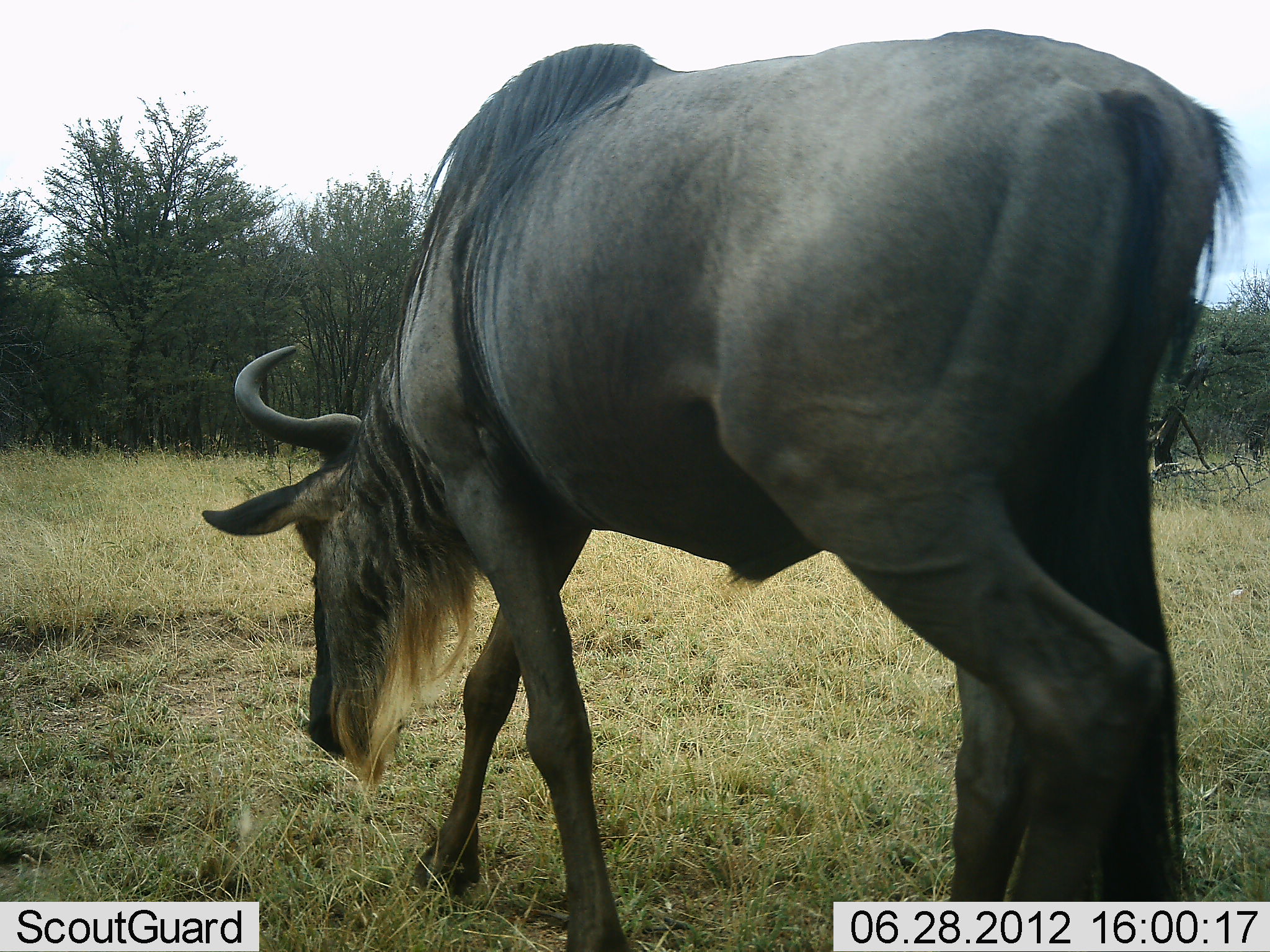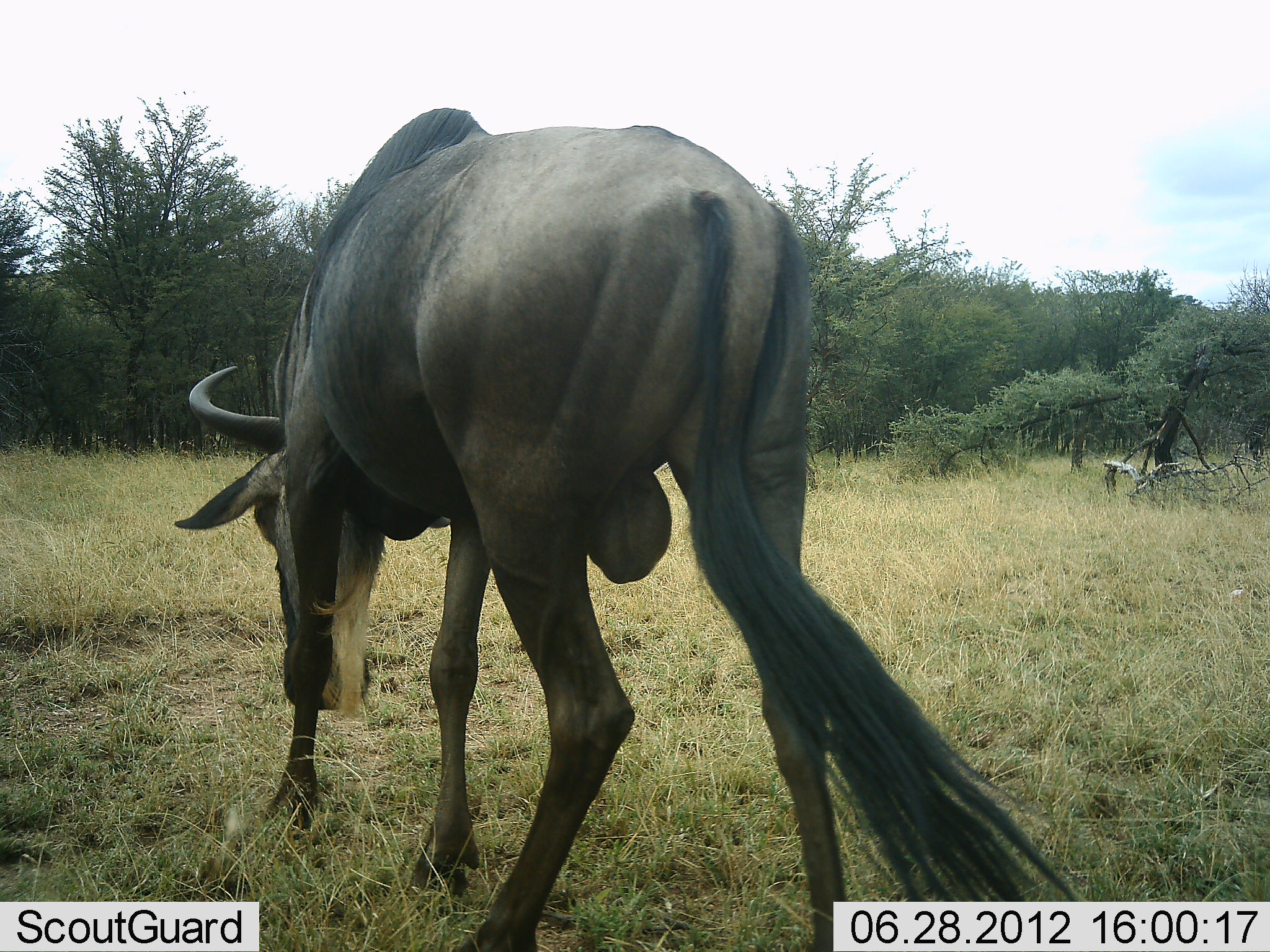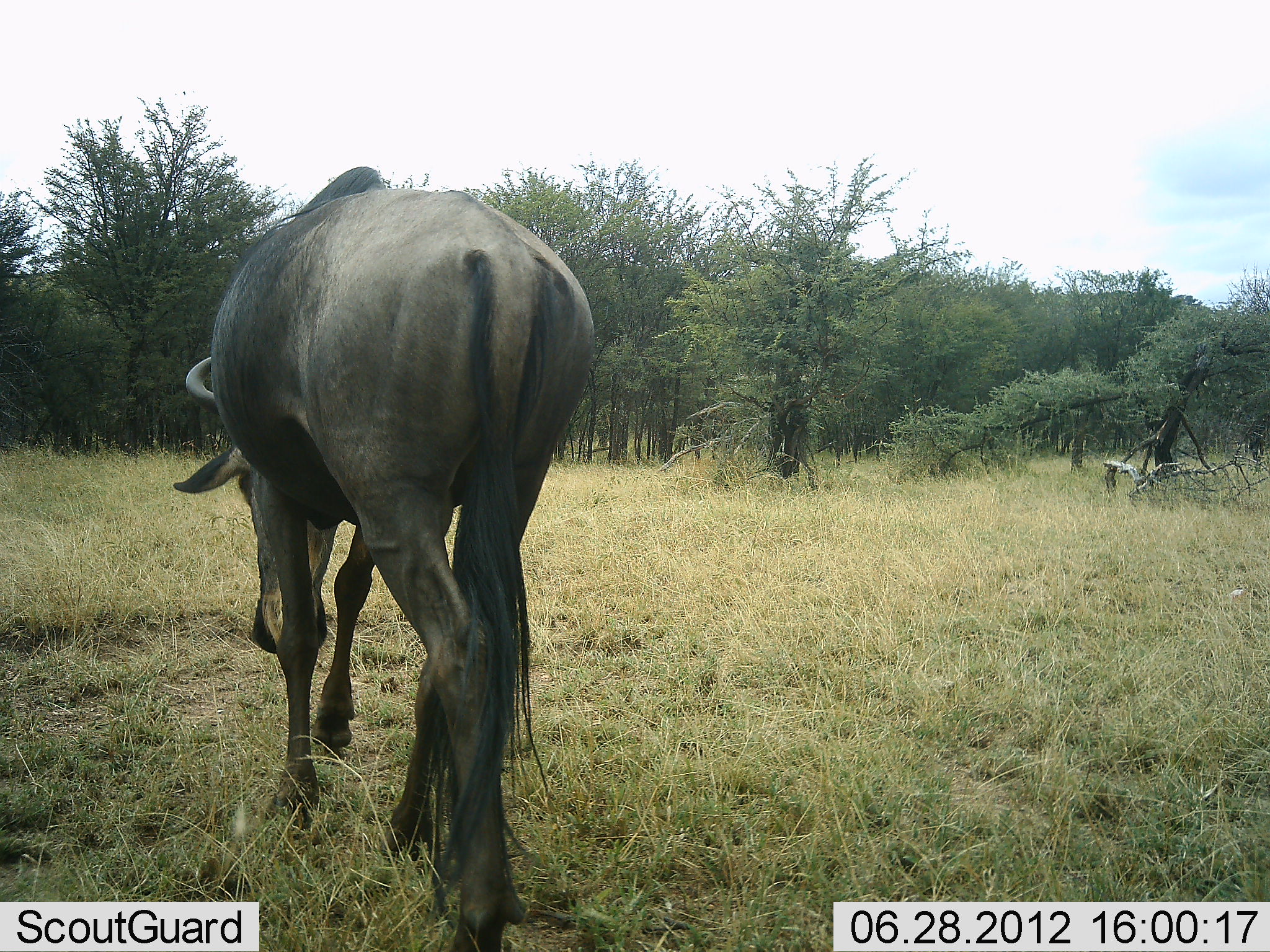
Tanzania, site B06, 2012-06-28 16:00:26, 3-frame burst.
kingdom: Animalia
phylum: Chordata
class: Mammalia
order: Artiodactyla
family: Bovidae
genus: Connochaetes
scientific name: Connochaetes taurinus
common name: blue wildebeest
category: wildebeest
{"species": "wildebeest (blue wildebeest) (Connochaetes taurinus)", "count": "1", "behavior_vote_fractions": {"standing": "10%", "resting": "0%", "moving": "90%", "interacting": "0%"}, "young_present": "0%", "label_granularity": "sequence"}